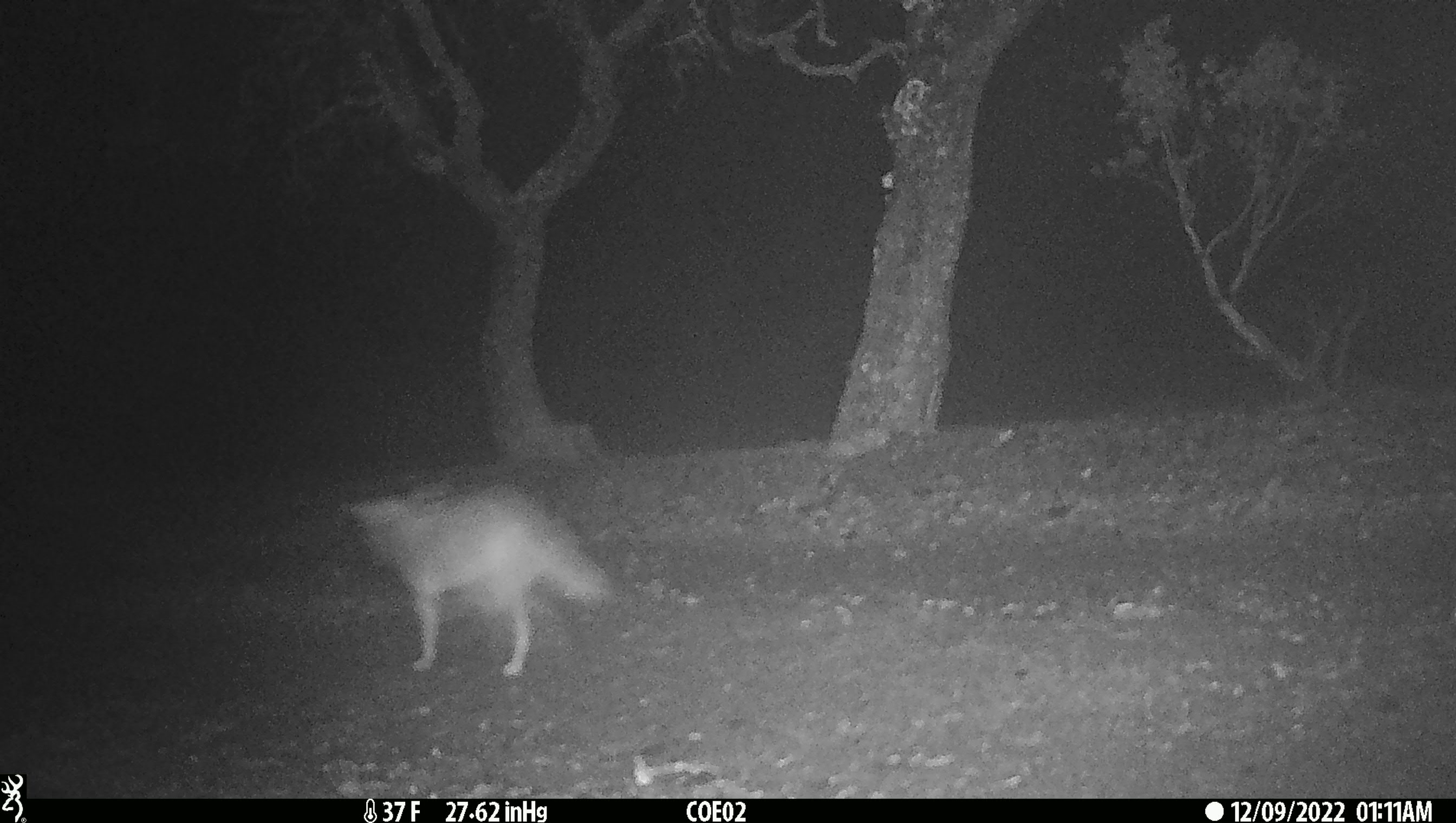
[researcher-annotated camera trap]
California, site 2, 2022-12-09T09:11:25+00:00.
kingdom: Animalia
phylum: Chordata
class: Mammalia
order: Carnivora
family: Canidae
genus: Canis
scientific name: Canis latrans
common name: coyote